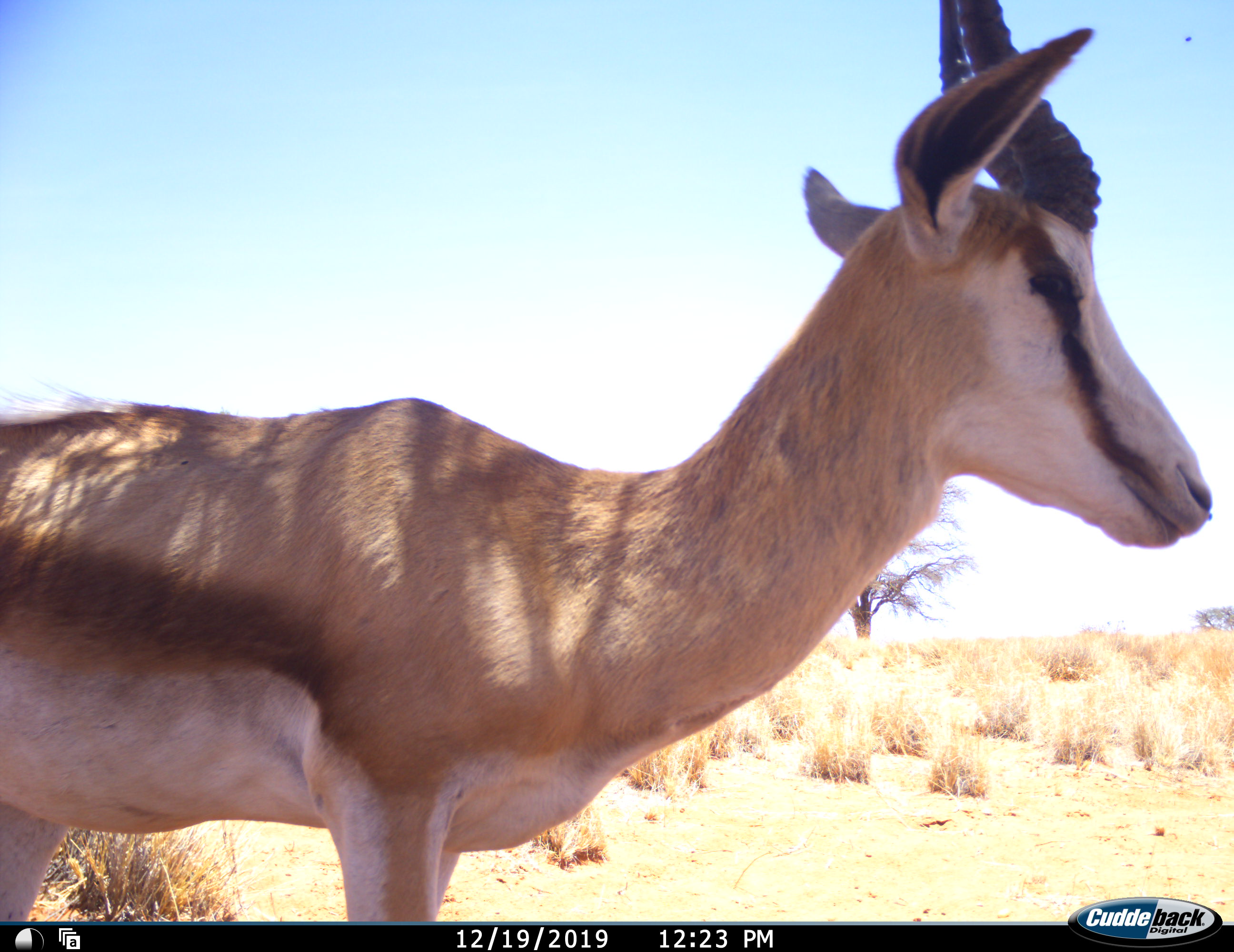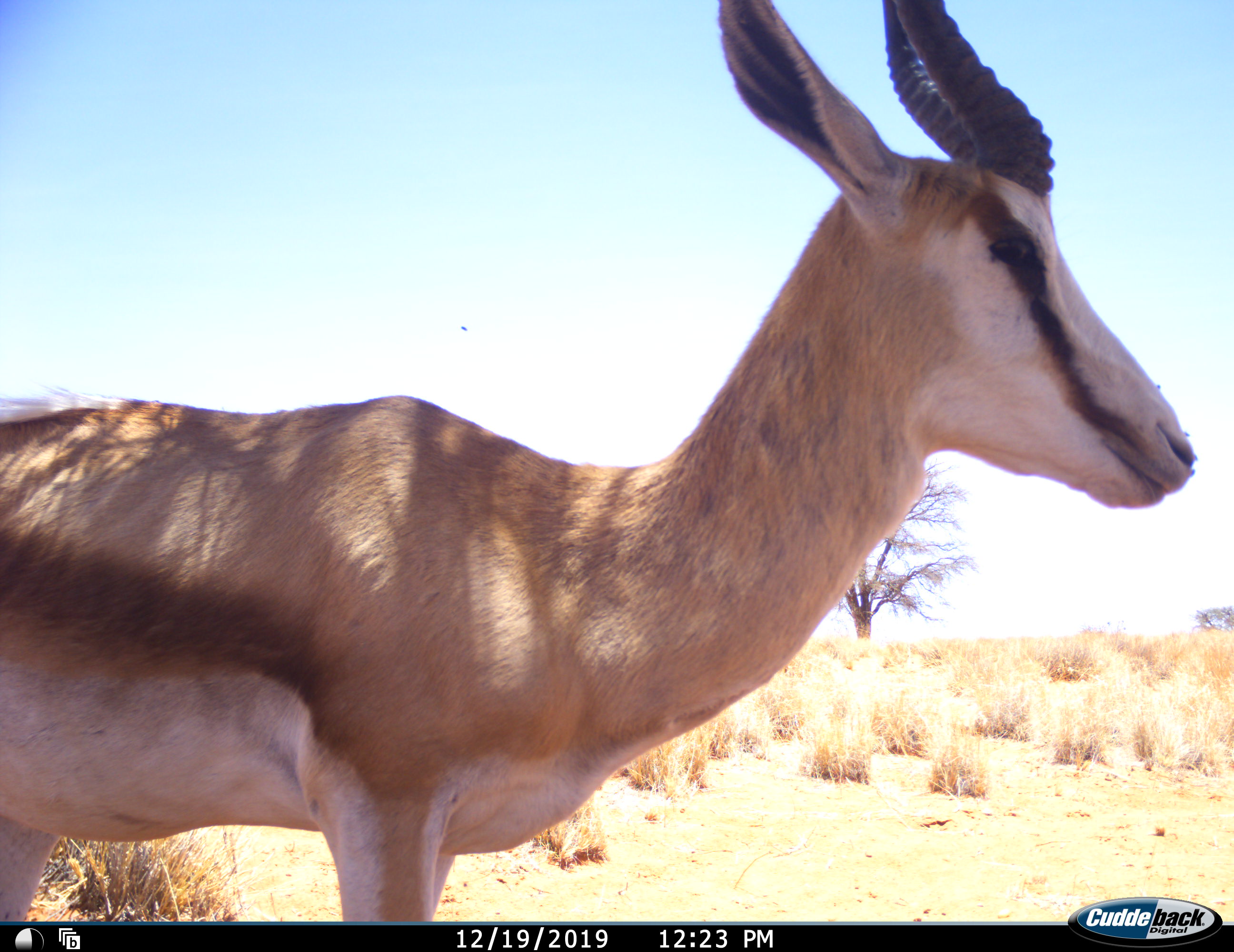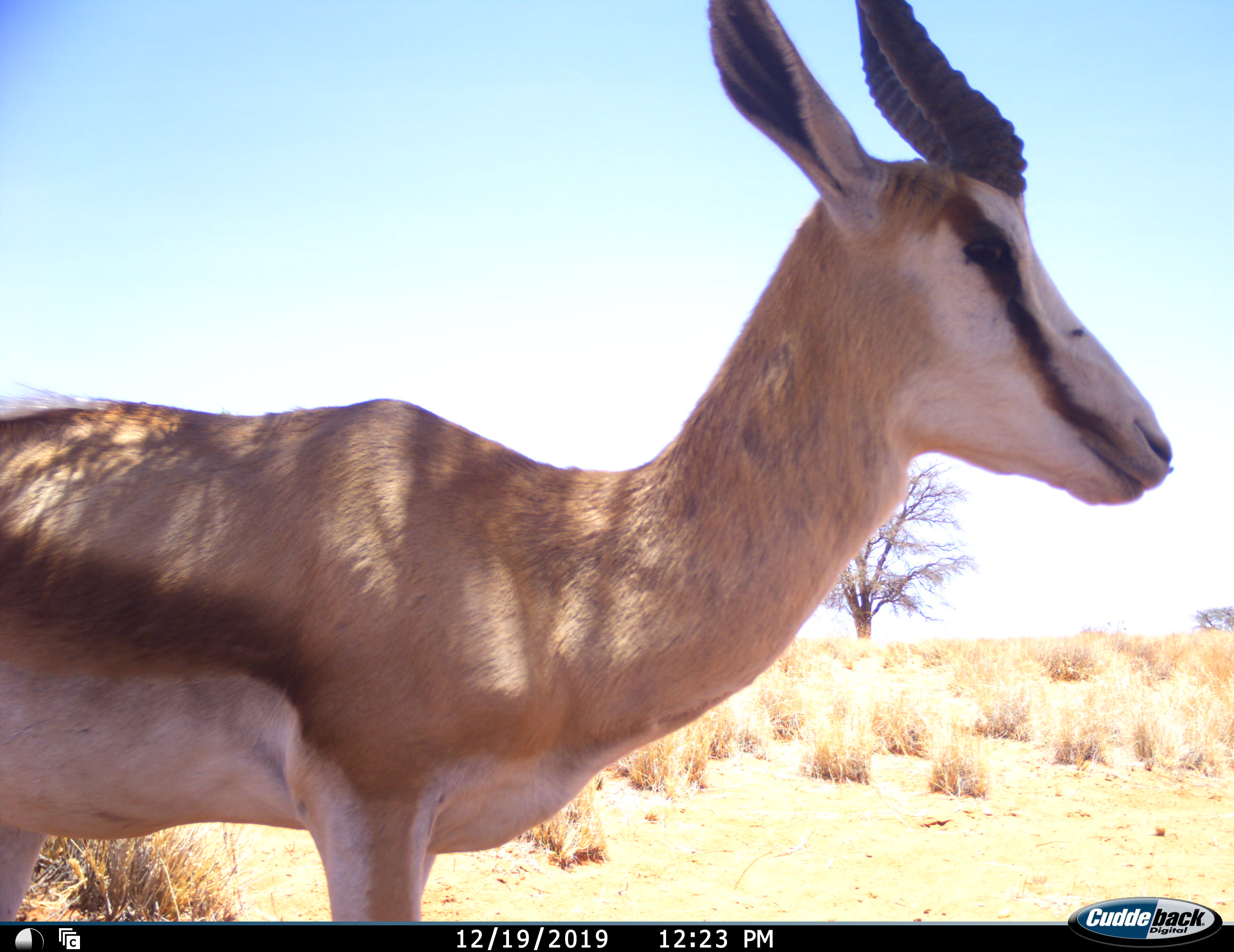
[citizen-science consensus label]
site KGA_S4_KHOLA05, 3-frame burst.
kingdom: Animalia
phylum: Chordata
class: Mammalia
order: Artiodactyla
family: Bovidae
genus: Antidorcas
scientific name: Antidorcas marsupialis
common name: springbok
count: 1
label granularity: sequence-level